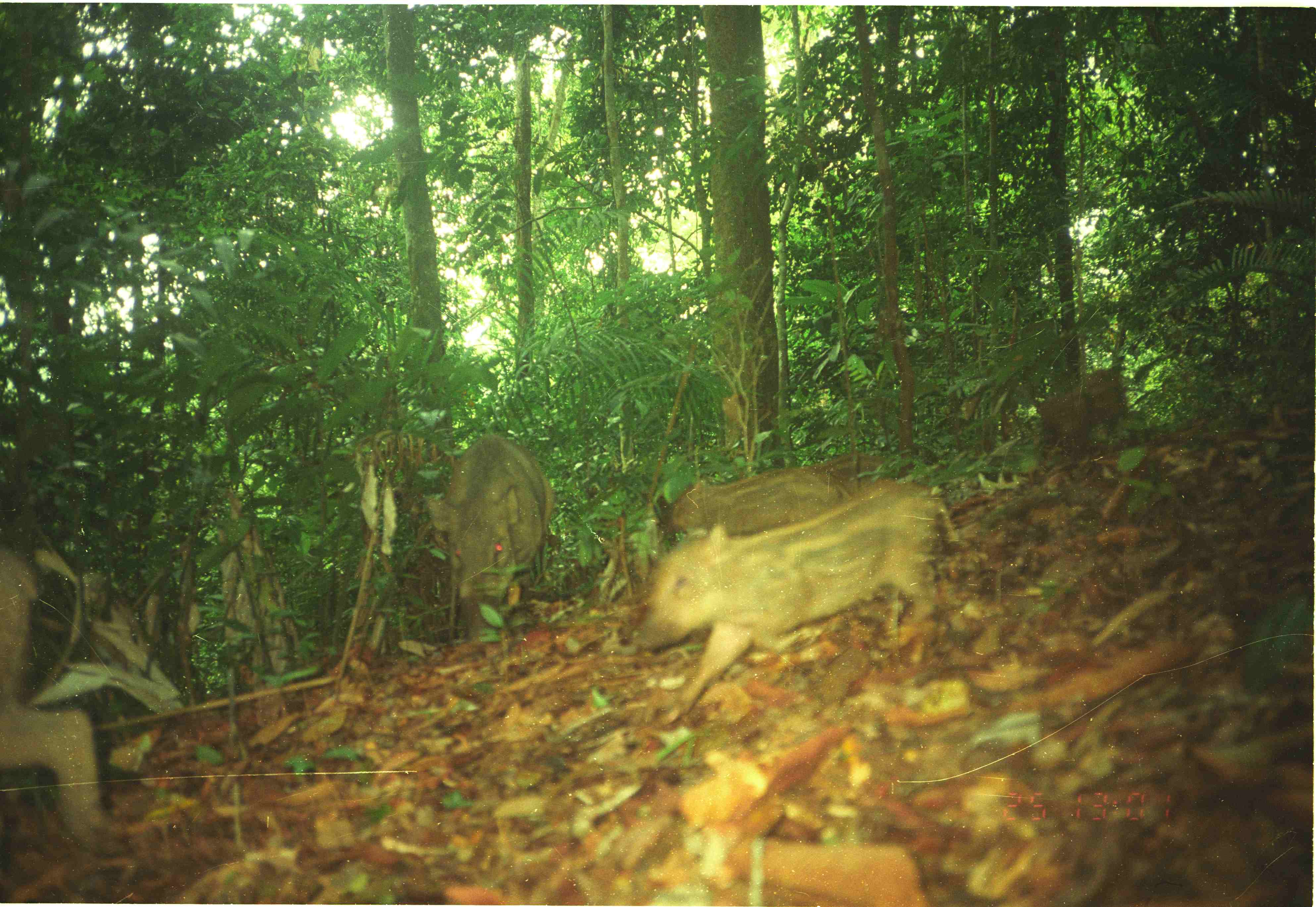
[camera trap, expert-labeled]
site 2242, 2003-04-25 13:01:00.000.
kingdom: Animalia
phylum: Chordata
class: Mammalia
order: Artiodactyla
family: Suidae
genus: Sus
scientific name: Sus scrofa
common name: wild boar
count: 5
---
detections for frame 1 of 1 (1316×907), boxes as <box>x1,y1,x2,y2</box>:
sus scrofa: <box>628,480,961,728</box>; <box>1,544,119,849</box>; <box>422,433,557,651</box>; <box>662,451,889,544</box>; <box>1035,367,1128,470</box>